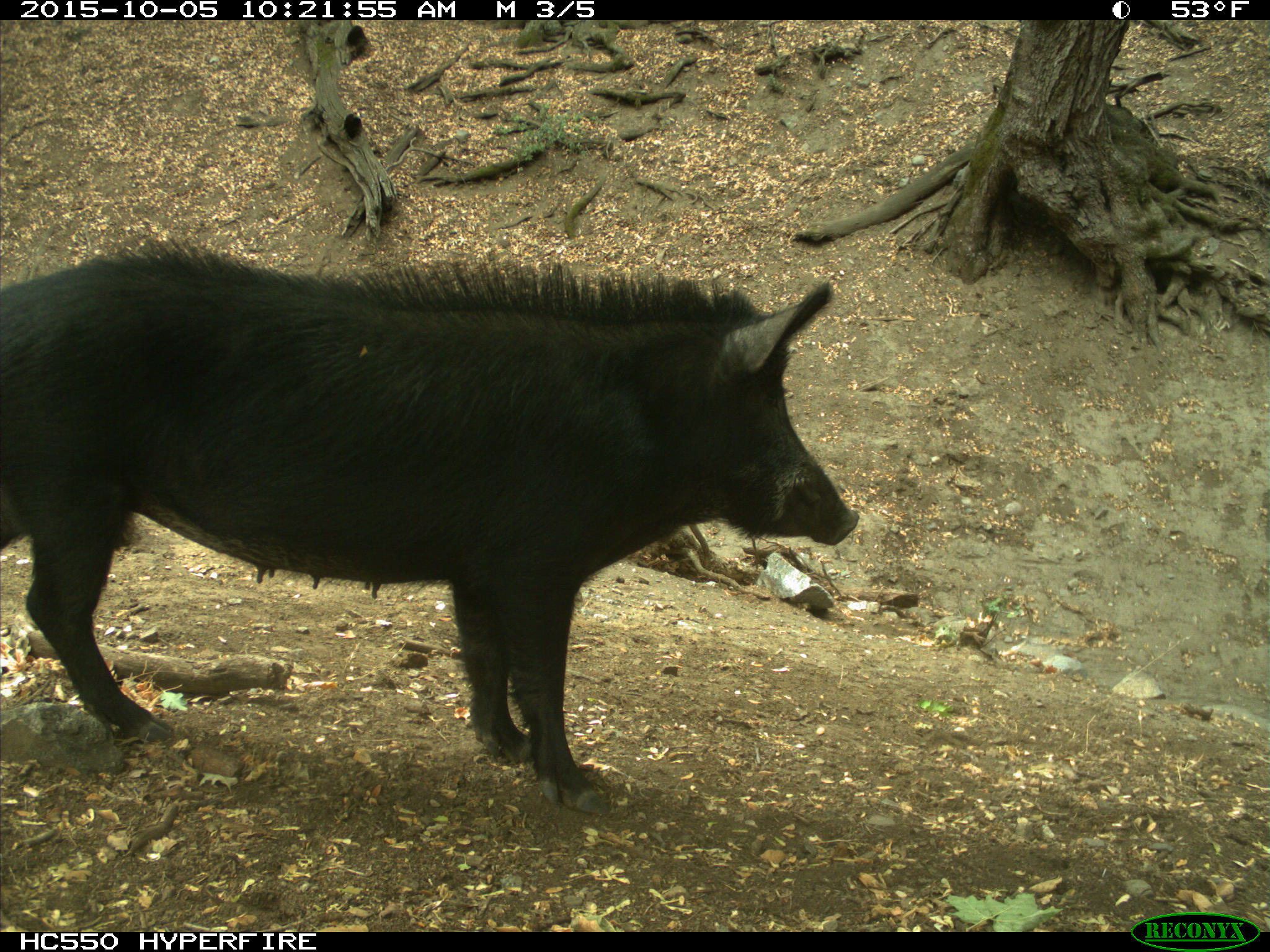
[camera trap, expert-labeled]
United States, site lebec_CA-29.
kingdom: Animalia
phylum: Chordata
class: Mammalia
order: Artiodactyla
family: Suidae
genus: Sus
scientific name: Sus scrofa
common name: wild boar